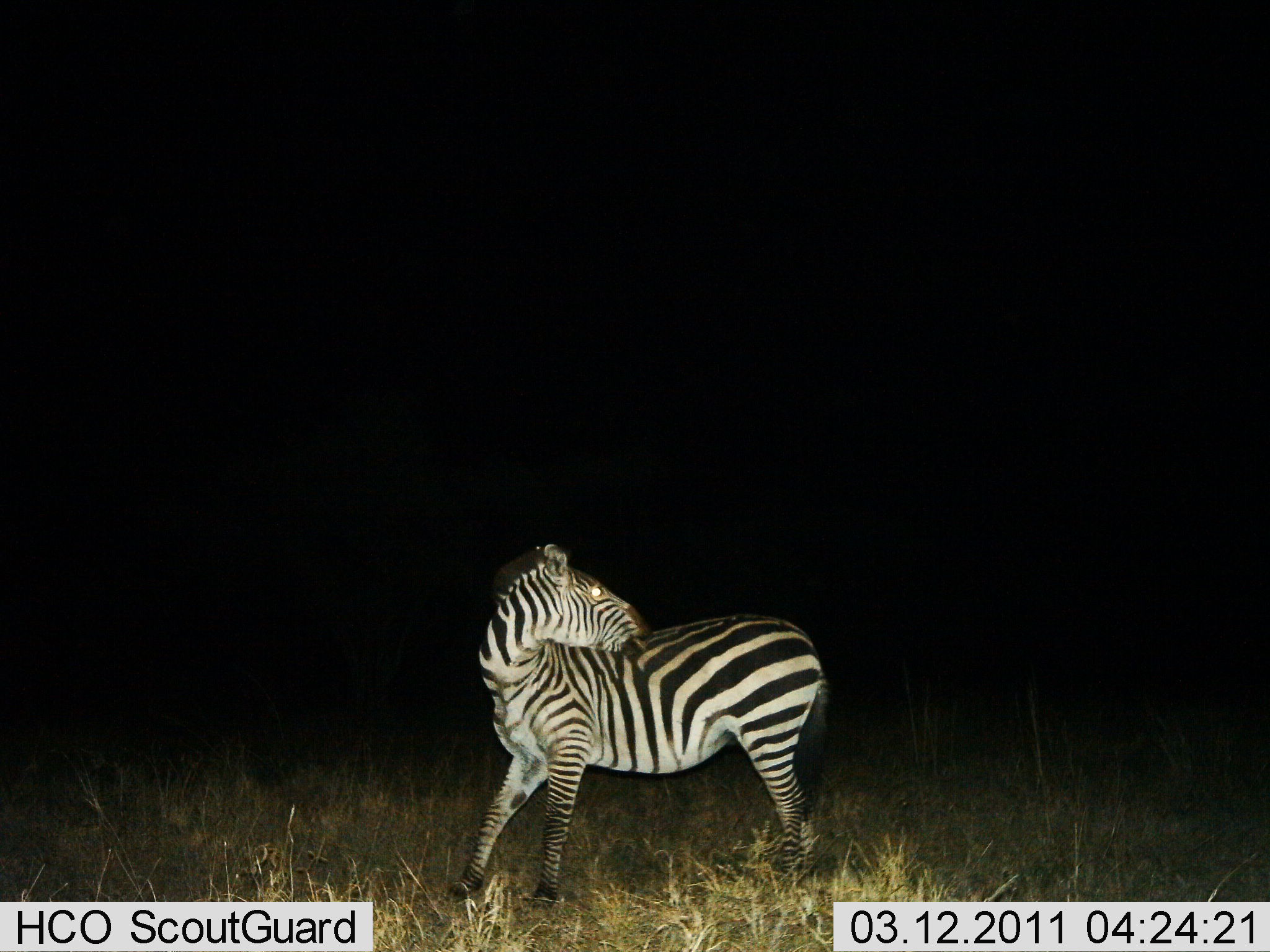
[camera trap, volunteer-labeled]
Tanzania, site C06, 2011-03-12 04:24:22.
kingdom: Animalia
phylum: Chordata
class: Mammalia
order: Perissodactyla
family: Equidae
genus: Equus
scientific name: Equus quagga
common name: plains zebra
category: zebra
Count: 1.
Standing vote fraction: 80%.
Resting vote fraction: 0%.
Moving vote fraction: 10%.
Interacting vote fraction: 10%.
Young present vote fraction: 0%.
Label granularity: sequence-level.